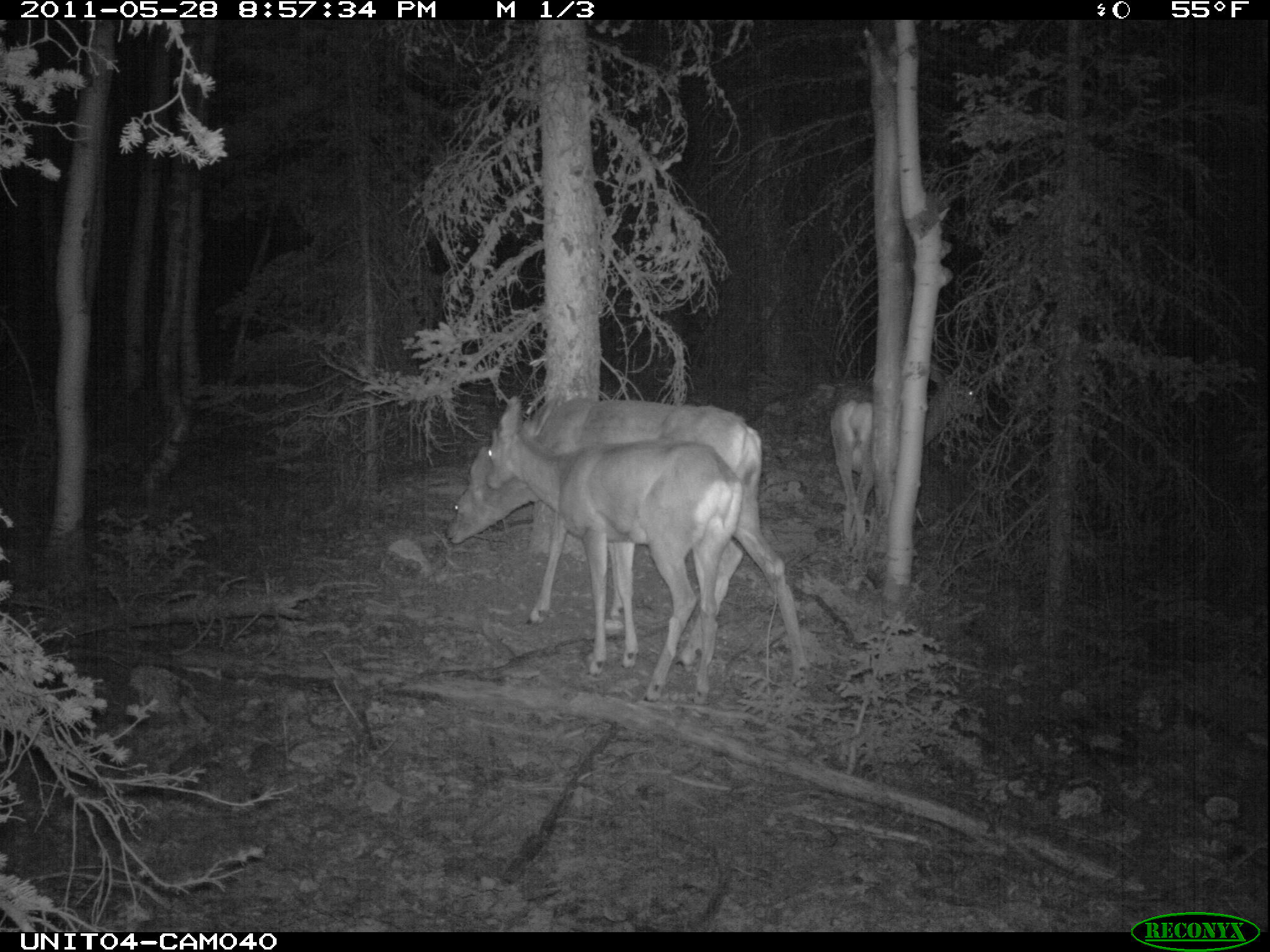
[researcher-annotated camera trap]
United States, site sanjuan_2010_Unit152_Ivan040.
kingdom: Animalia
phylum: Chordata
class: Mammalia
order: Artiodactyla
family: Cervidae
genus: Odocoileus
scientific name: Odocoileus hemionus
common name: mule deer